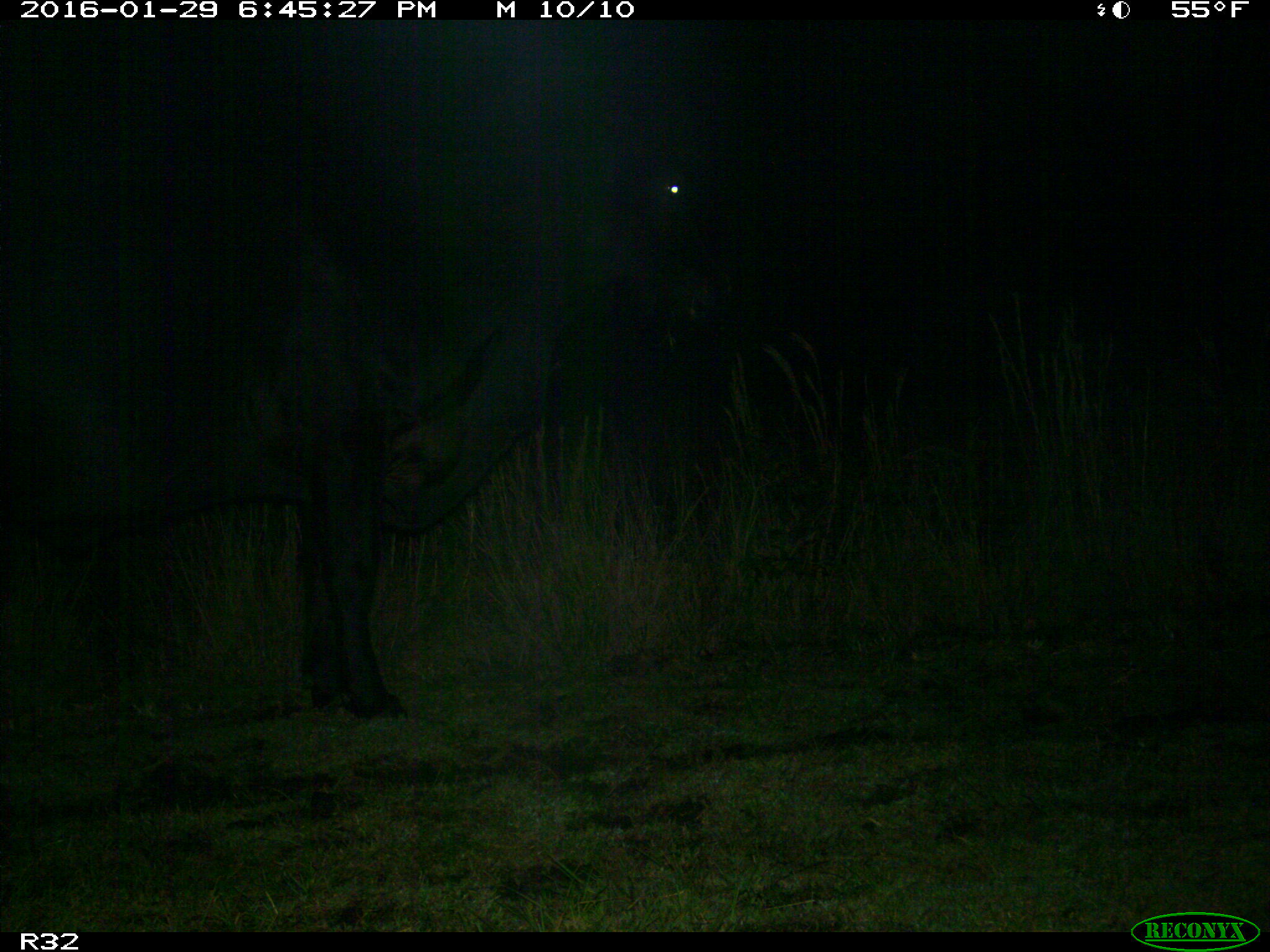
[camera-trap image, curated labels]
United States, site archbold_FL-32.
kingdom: Animalia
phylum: Chordata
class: Mammalia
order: Artiodactyla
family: Bovidae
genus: Bos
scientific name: Bos taurus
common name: domestic cow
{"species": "Bos taurus (domestic cow)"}